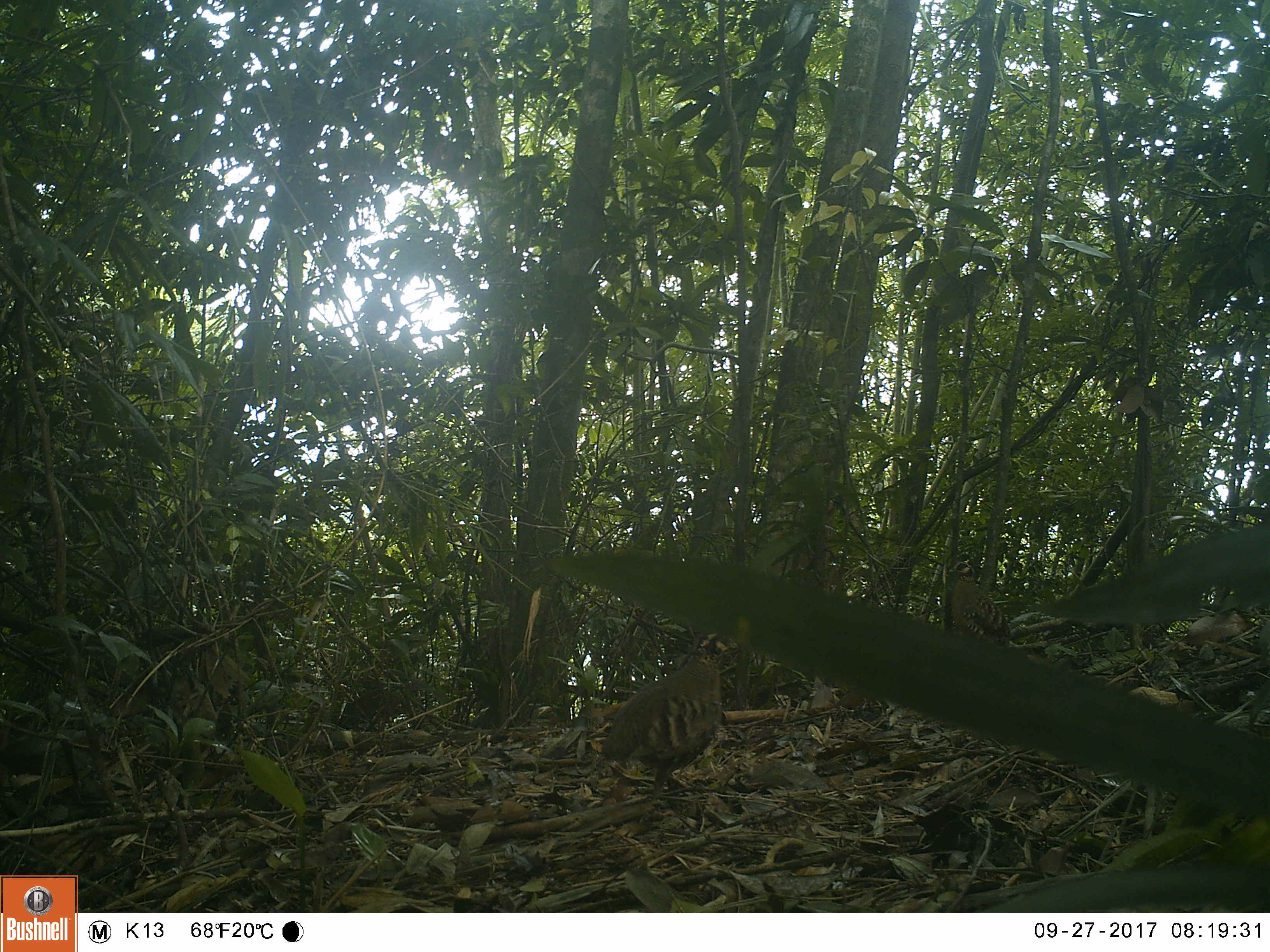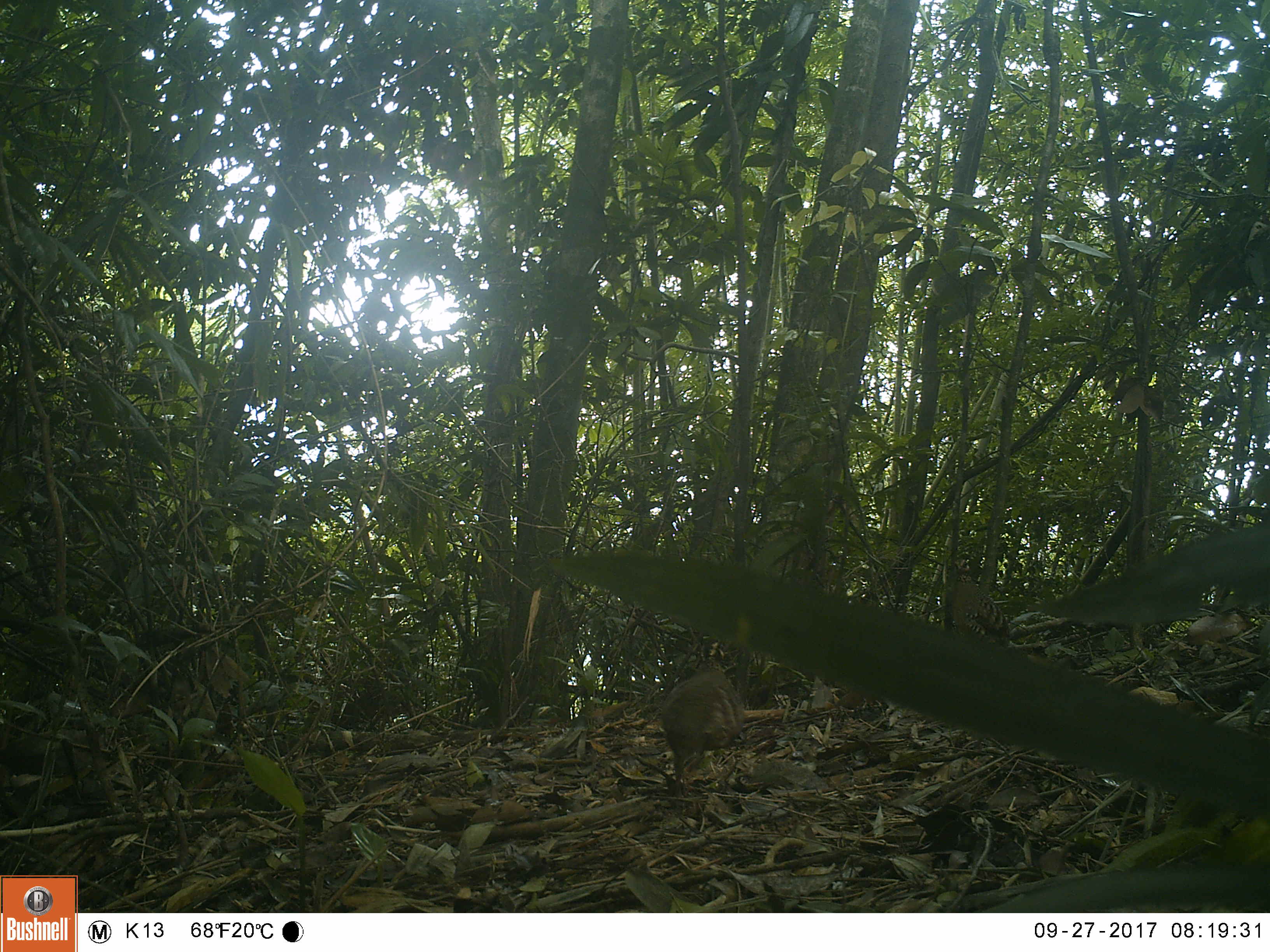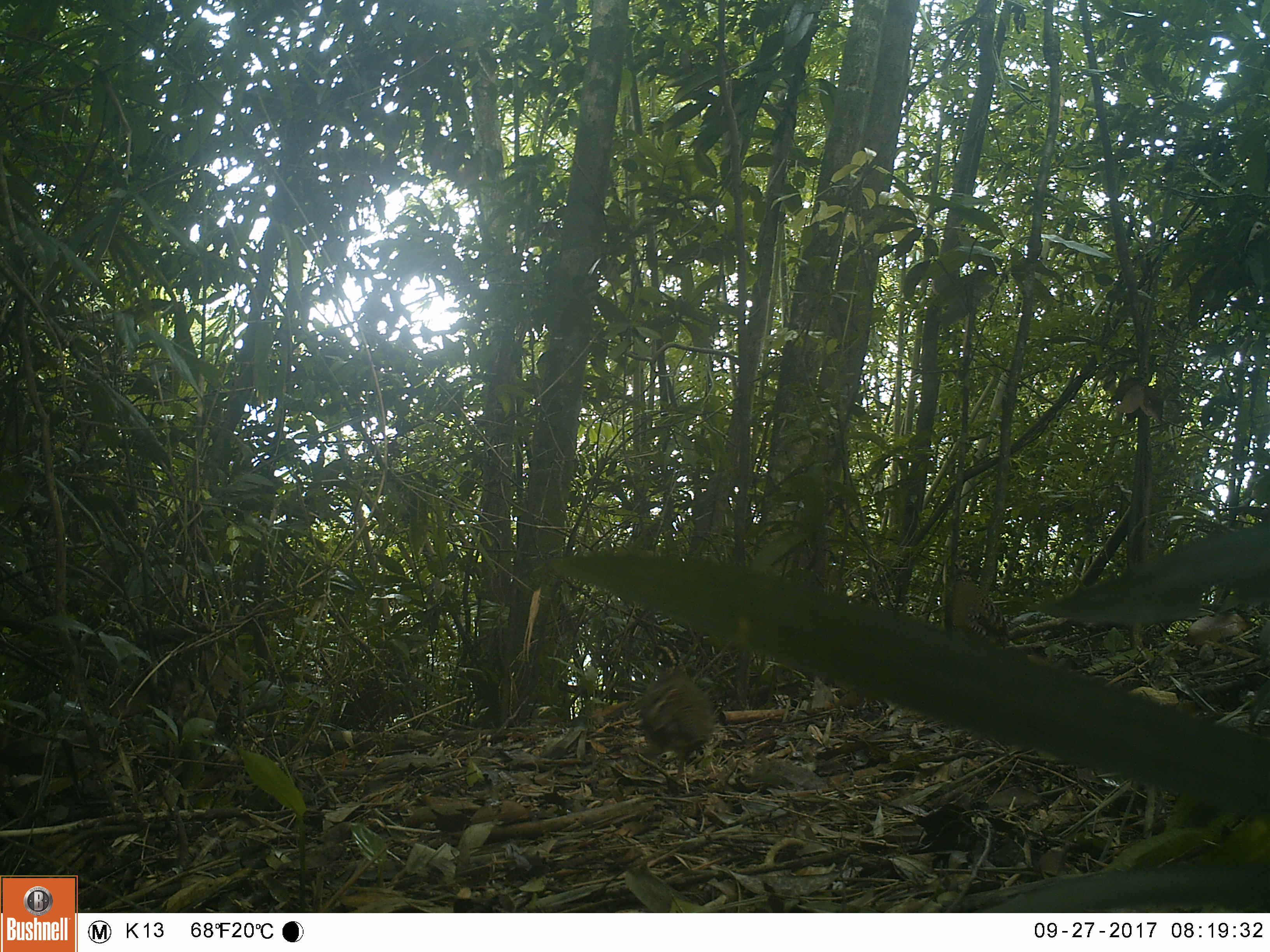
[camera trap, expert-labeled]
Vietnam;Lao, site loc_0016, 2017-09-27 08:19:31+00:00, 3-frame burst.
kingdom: Animalia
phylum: Chordata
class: Aves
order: Galliformes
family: Phasianidae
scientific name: Phasianidae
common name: partridge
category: unidentified partridge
Unidentified partridge (partridge) (Phasianidae). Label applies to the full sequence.